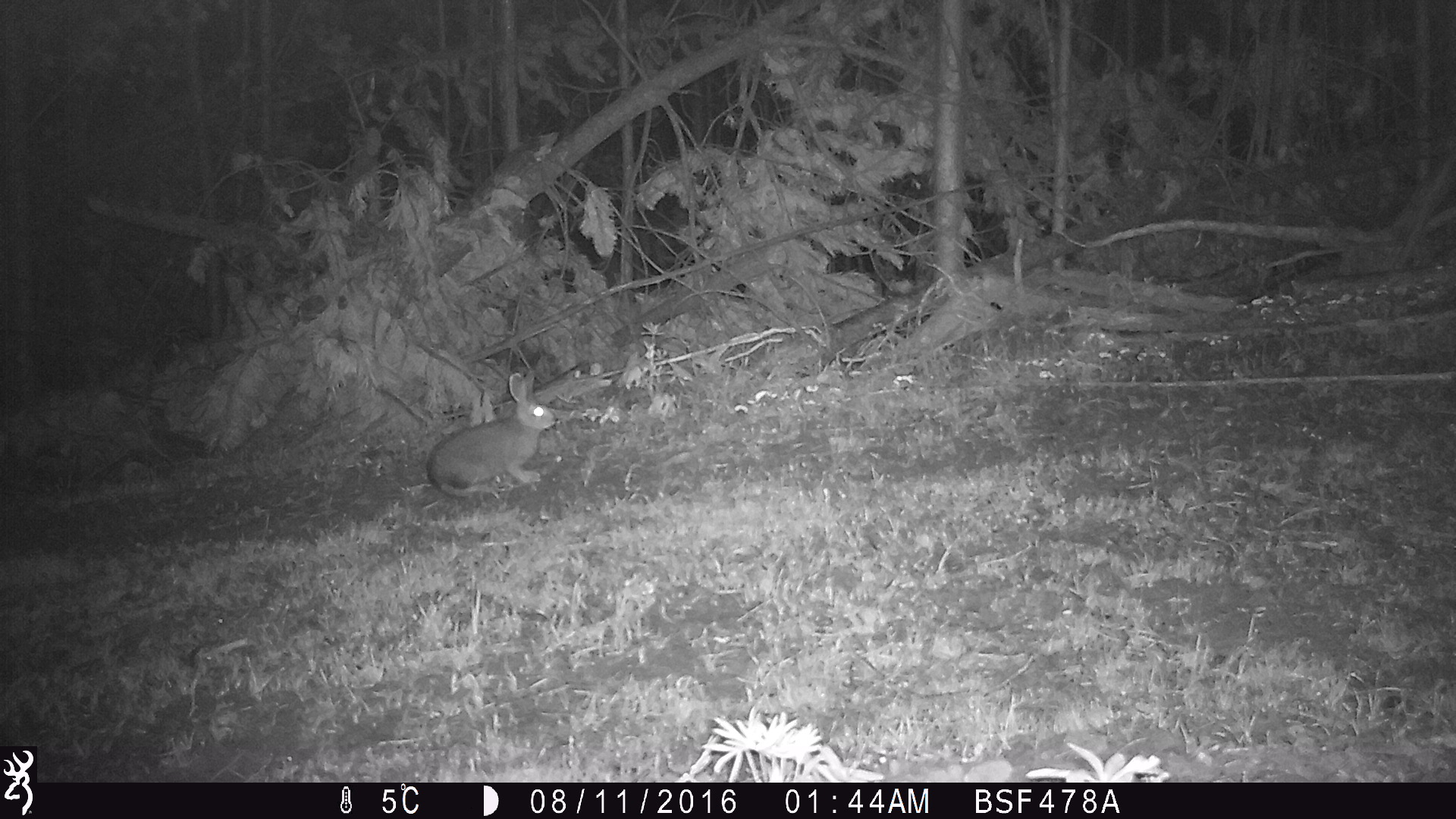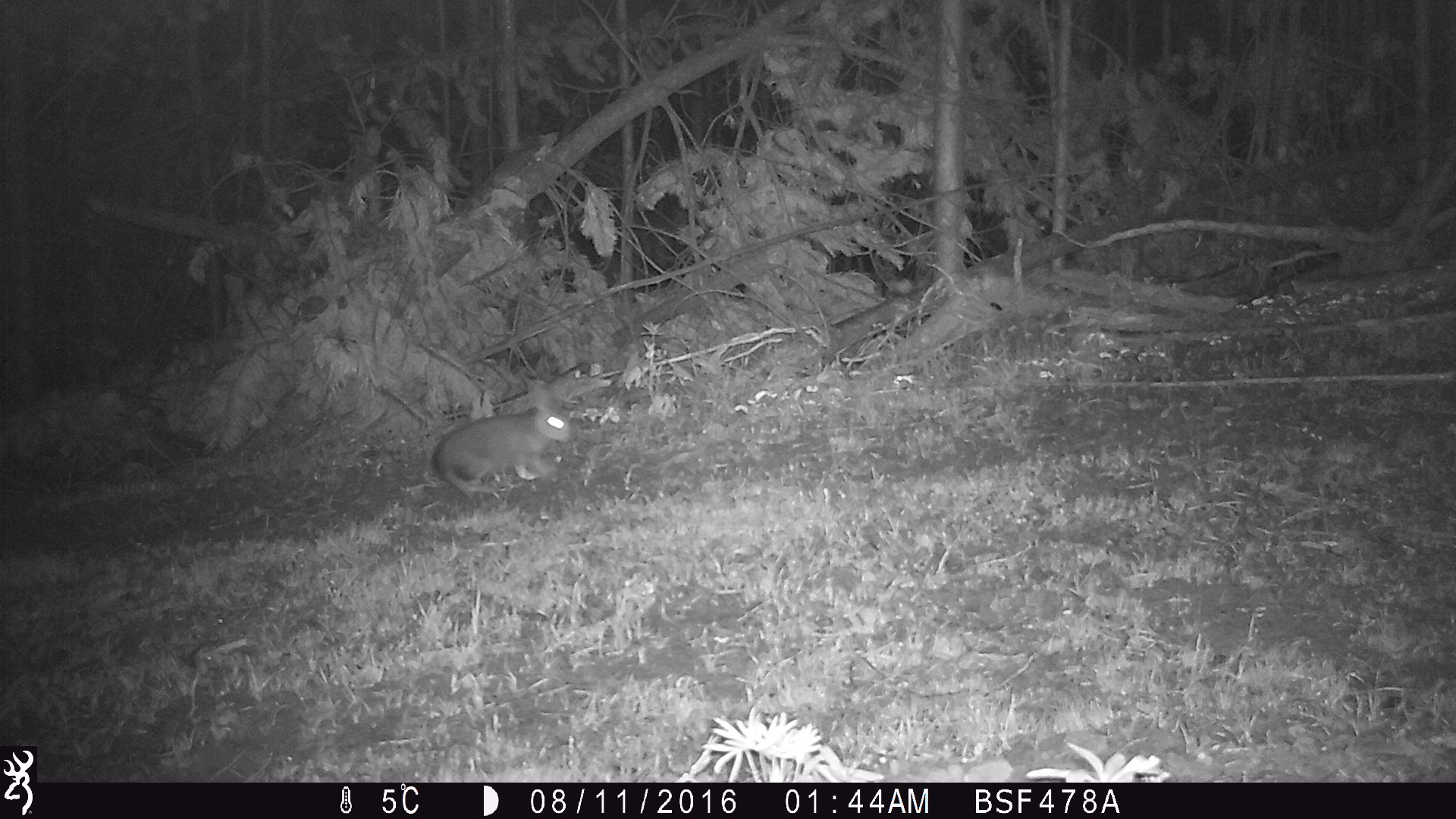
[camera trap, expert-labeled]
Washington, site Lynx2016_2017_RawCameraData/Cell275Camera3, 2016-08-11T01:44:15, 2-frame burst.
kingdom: Animalia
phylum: Chordata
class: Mammalia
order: Lagomorpha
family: Leporidae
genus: Lepus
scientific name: Lepus americanus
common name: snowshoe hare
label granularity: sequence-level